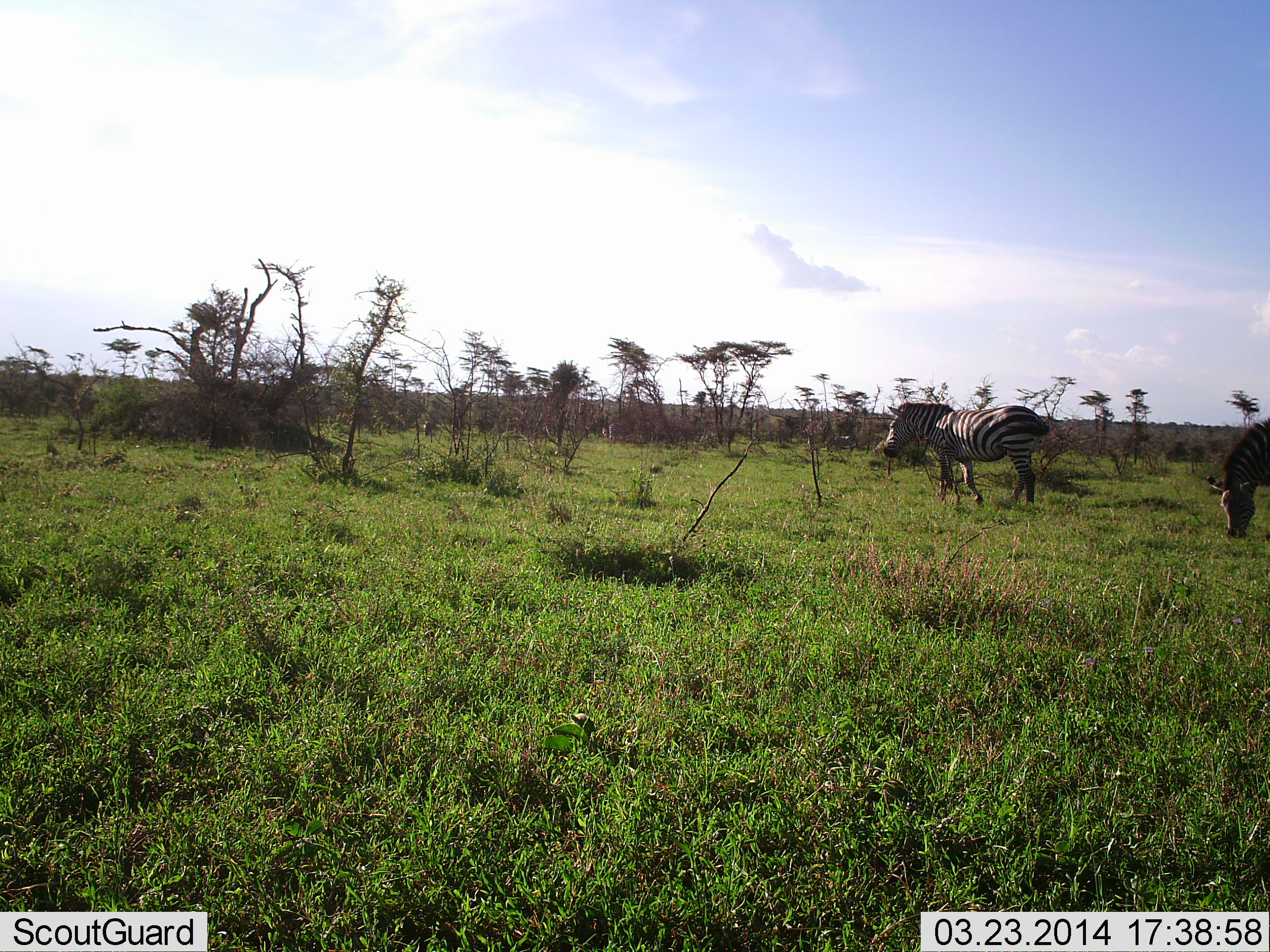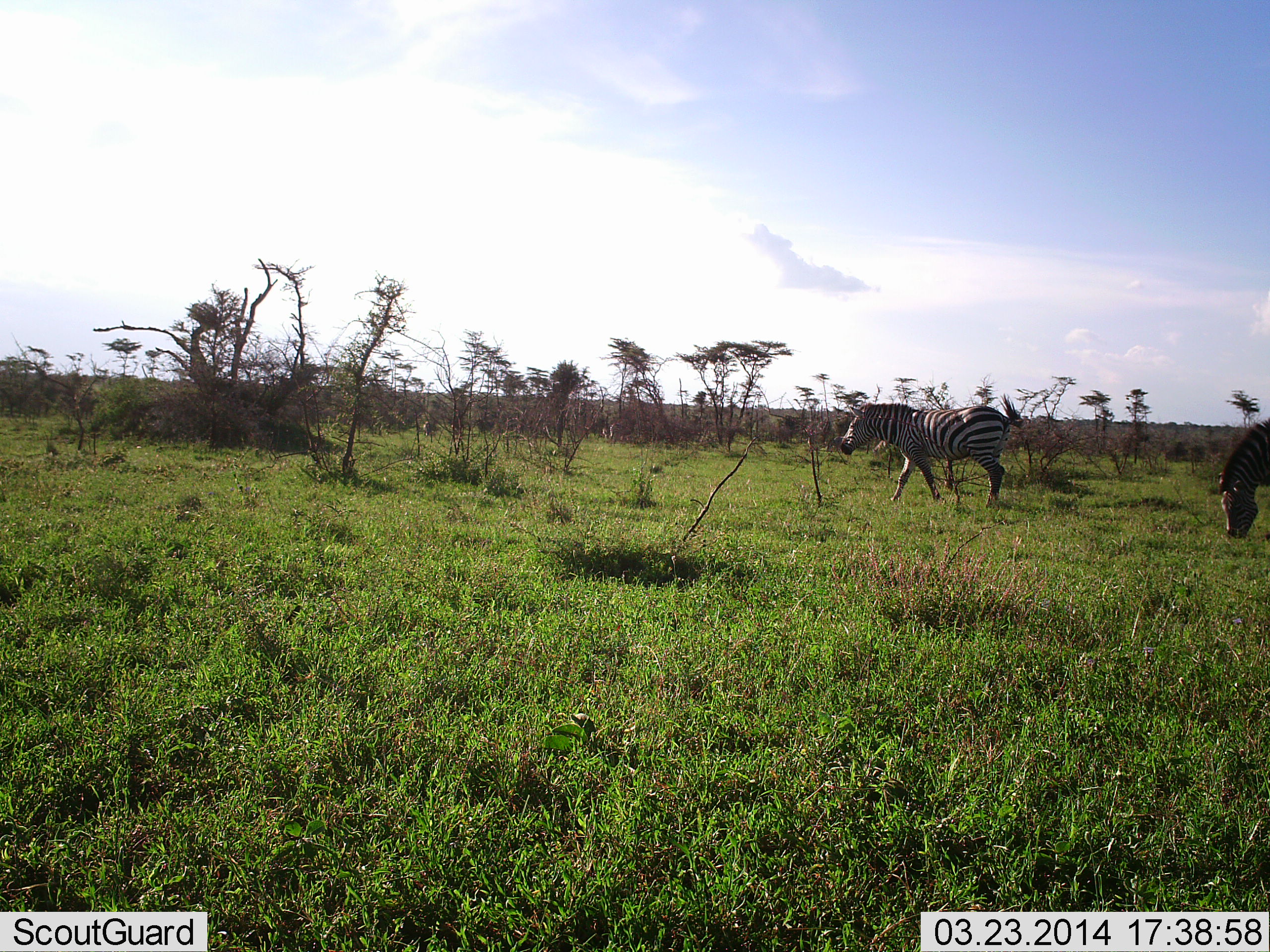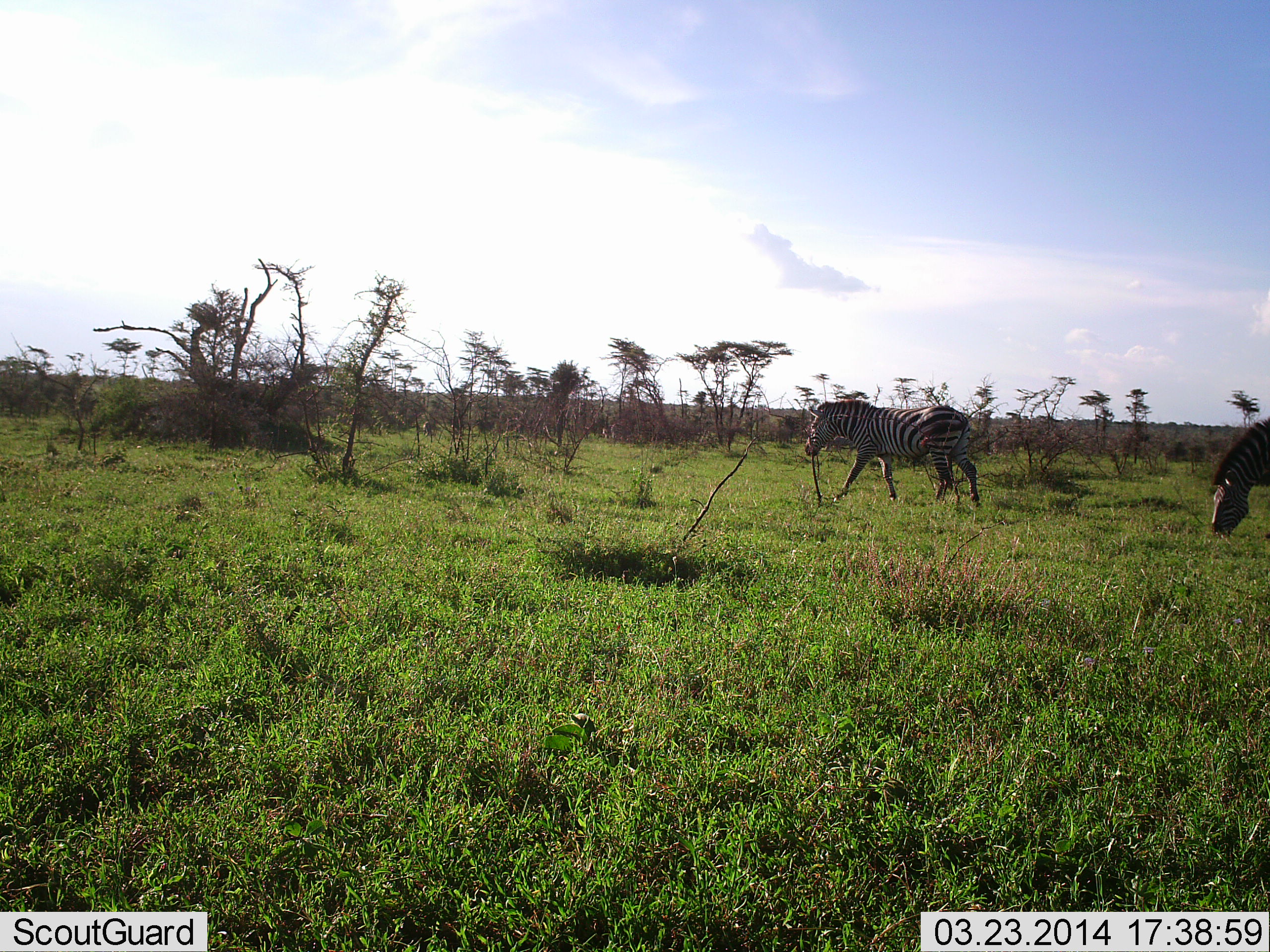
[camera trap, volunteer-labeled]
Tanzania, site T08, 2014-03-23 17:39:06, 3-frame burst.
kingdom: Animalia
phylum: Chordata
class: Mammalia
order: Perissodactyla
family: Equidae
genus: Equus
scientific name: Equus quagga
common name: plains zebra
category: zebra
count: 2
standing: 18%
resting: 0%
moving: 91%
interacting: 0%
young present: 0%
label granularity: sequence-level